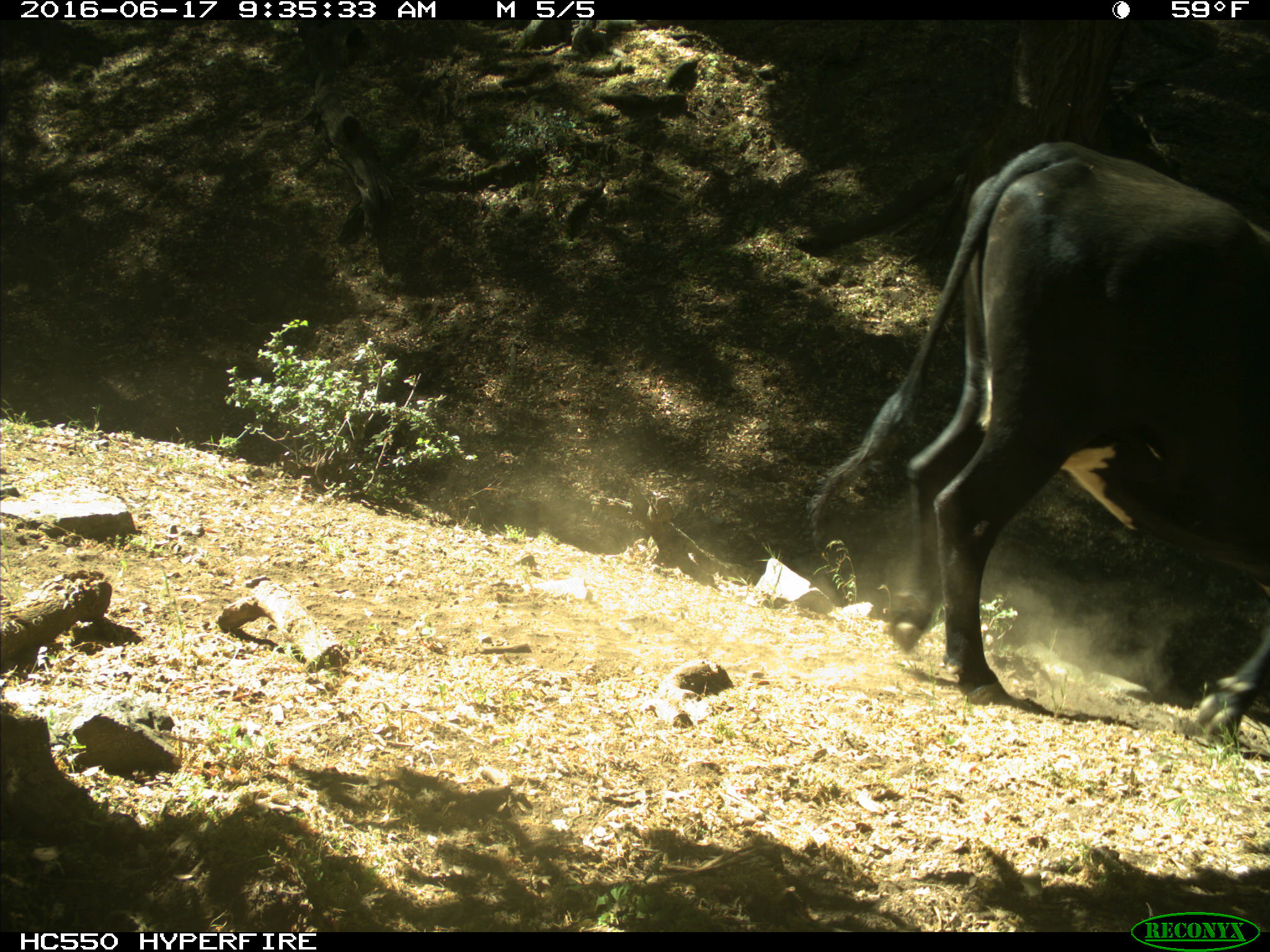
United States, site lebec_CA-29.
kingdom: Animalia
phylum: Chordata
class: Mammalia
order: Artiodactyla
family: Bovidae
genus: Bos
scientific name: Bos taurus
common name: domestic cow